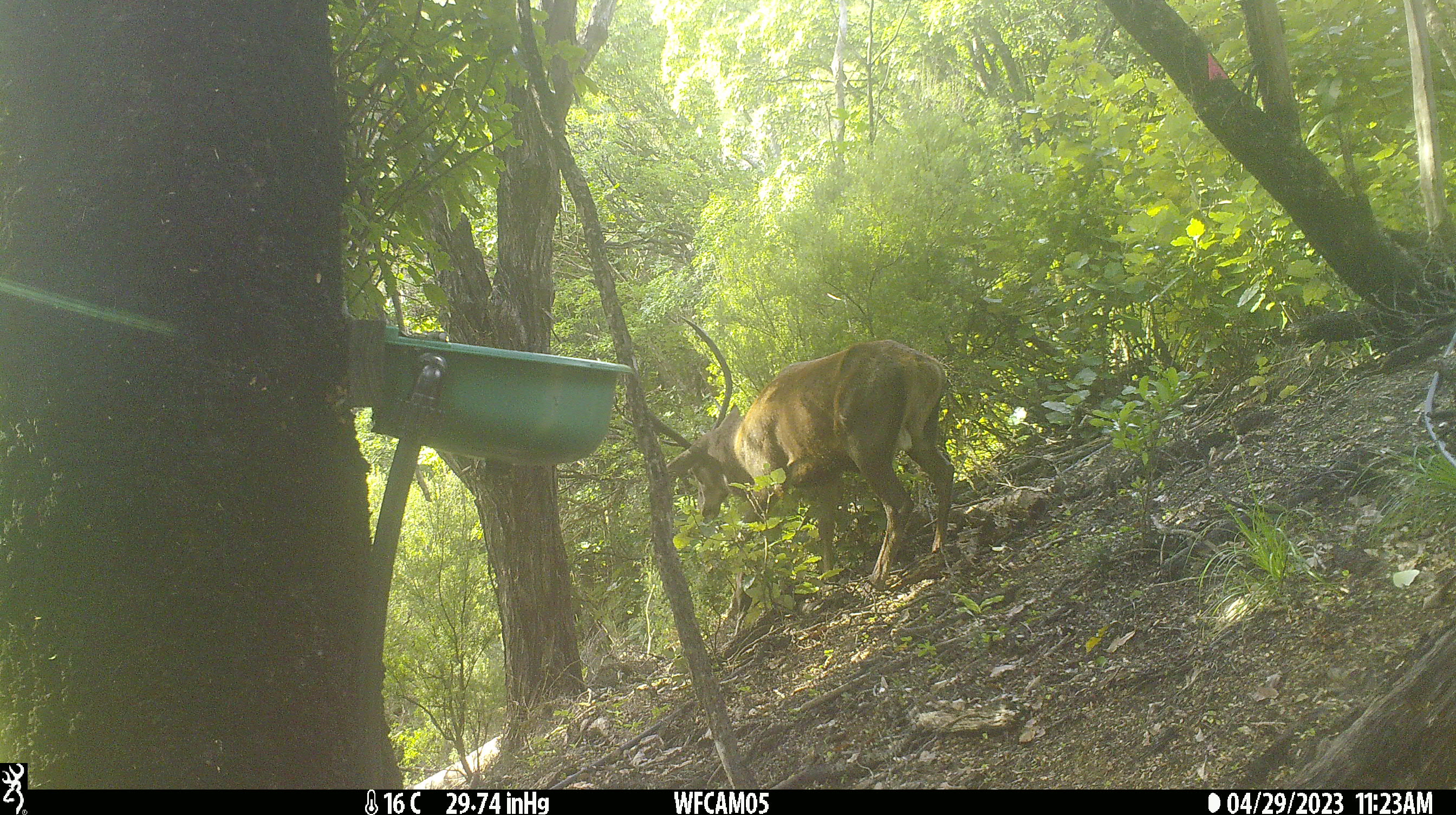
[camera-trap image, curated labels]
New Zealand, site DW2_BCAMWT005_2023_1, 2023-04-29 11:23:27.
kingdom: Animalia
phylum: Chordata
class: Mammalia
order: Artiodactyla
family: Cervidae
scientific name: Cervidae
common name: deer